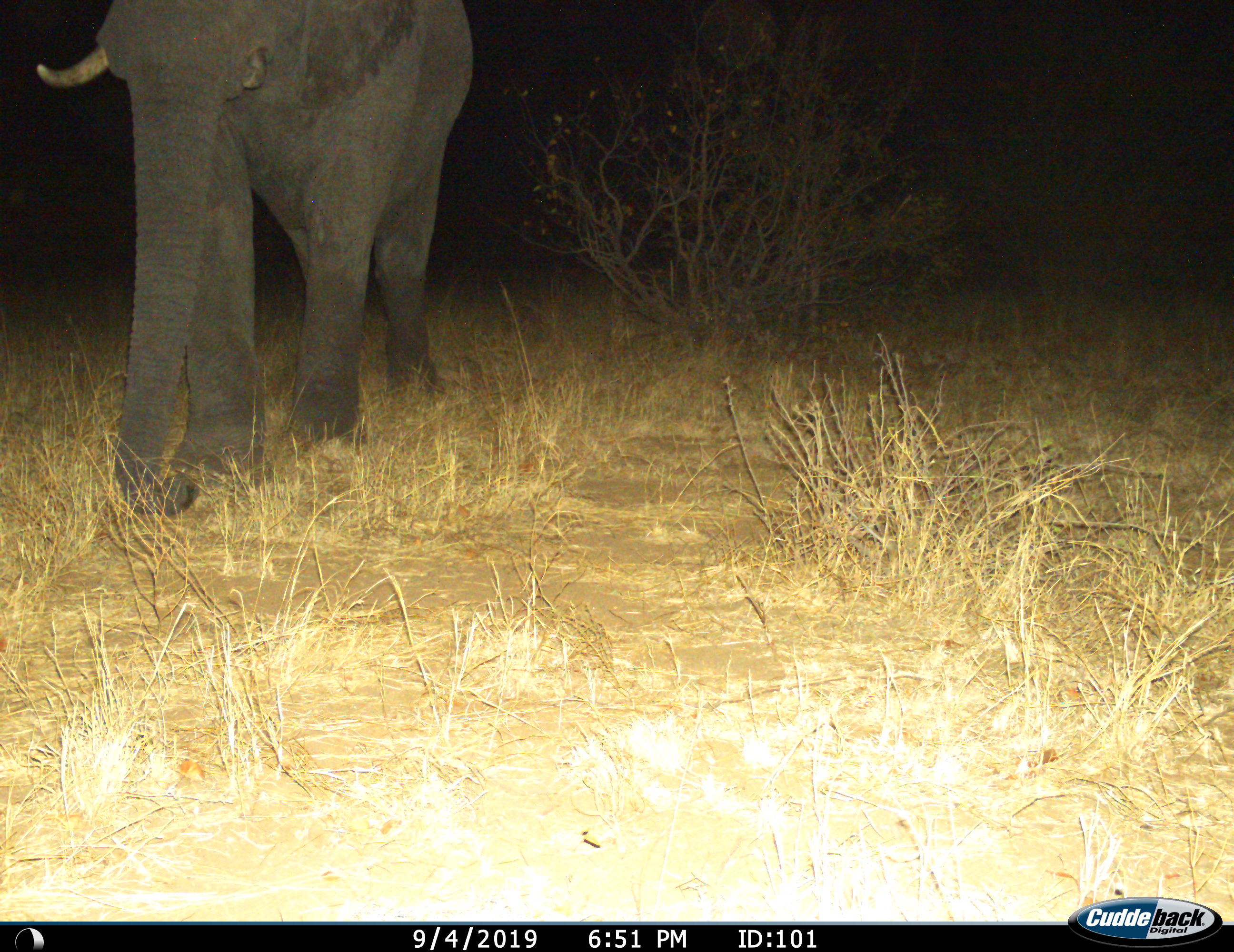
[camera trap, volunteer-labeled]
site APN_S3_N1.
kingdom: Animalia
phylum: Chordata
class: Mammalia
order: Proboscidea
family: Elephantidae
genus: Loxodonta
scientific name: Loxodonta africana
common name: african bush elephant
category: elephant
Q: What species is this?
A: Elephant (african bush elephant) (Loxodonta africana).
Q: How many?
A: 1.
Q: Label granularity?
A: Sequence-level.